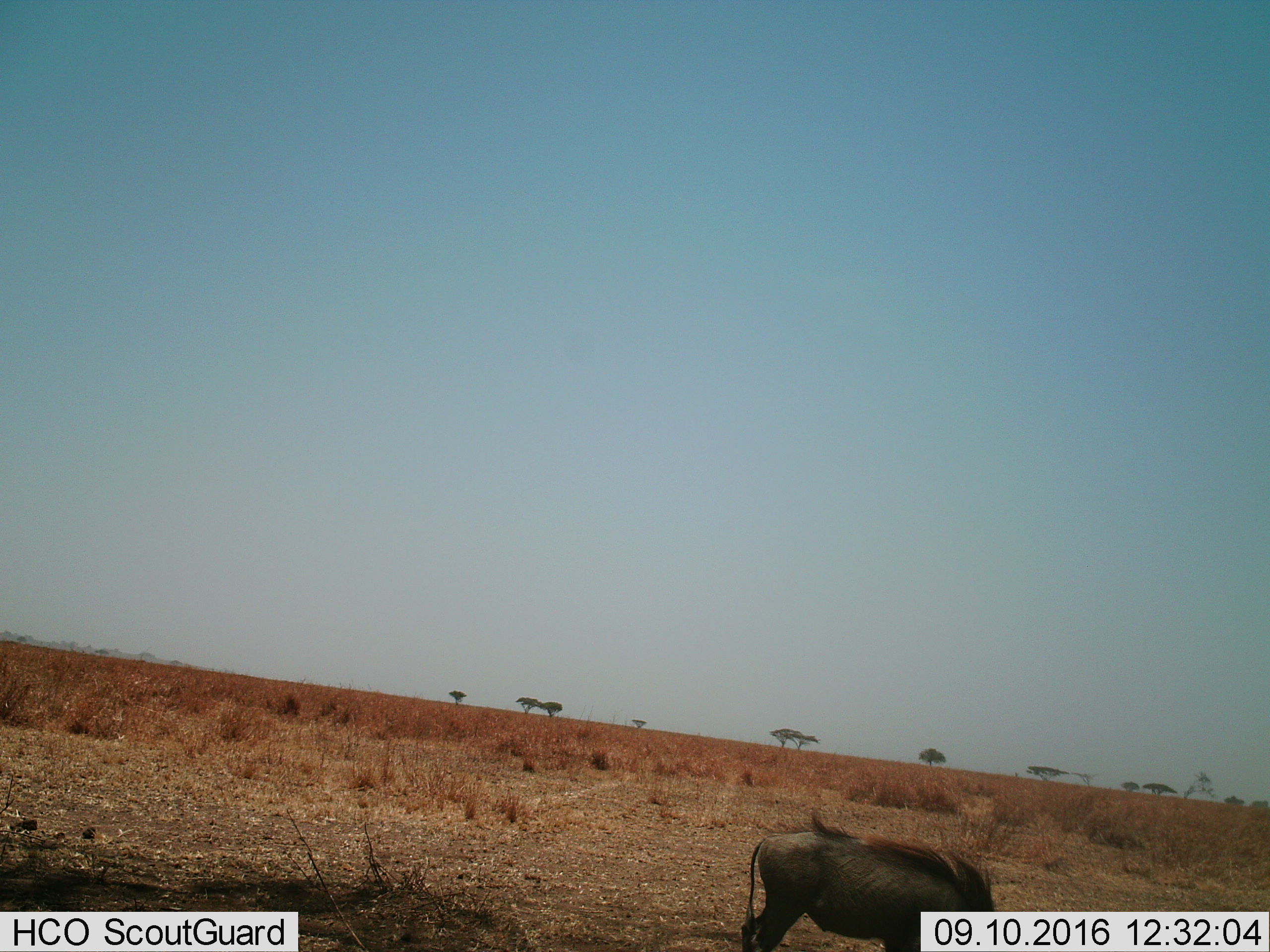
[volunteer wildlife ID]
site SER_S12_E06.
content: unidentified animal